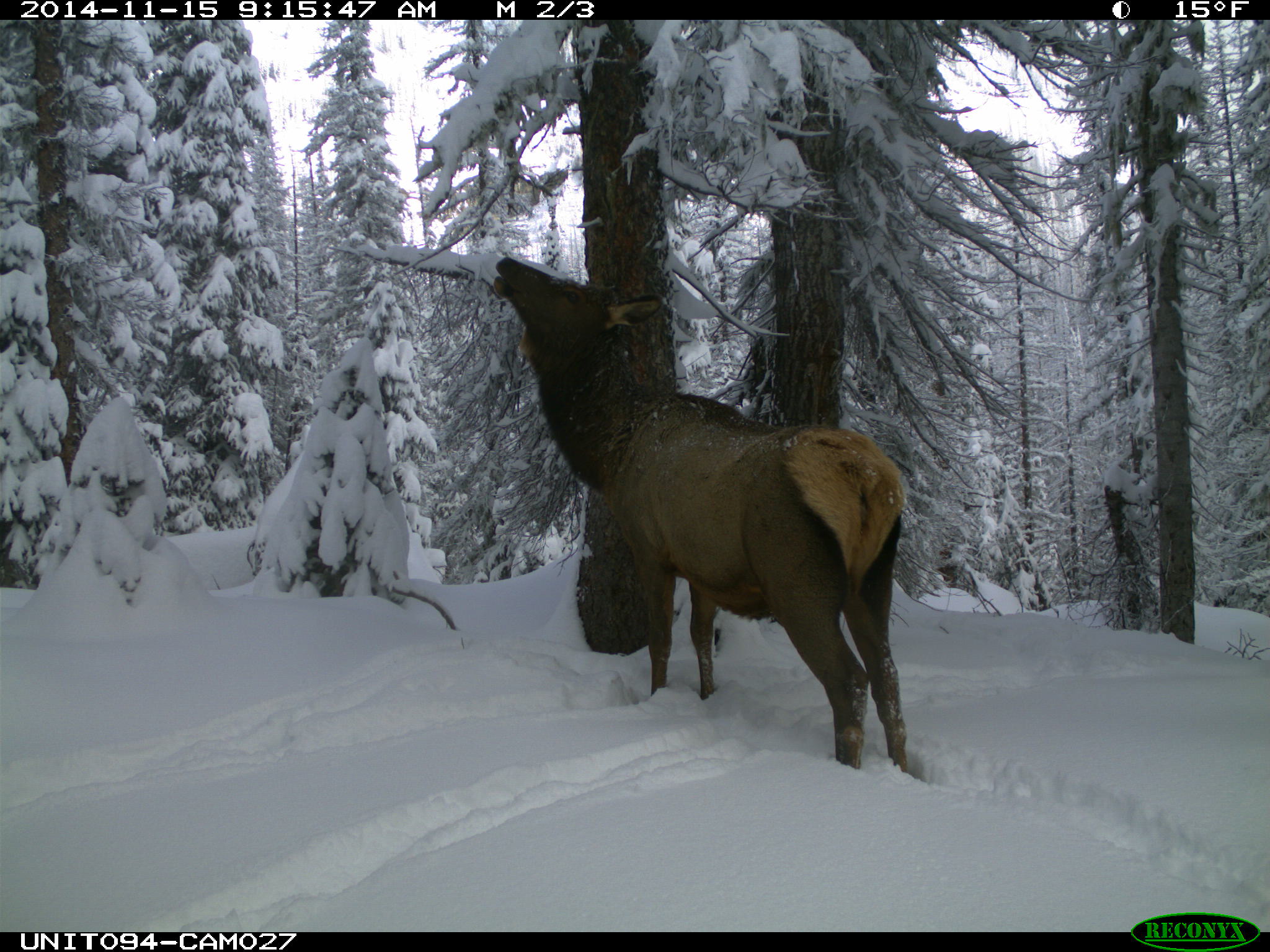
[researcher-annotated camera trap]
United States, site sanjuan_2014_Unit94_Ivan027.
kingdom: Animalia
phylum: Chordata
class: Mammalia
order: Artiodactyla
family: Cervidae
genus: Cervus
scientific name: Cervus elaphus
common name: red deer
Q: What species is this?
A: Cervus elaphus (red deer).